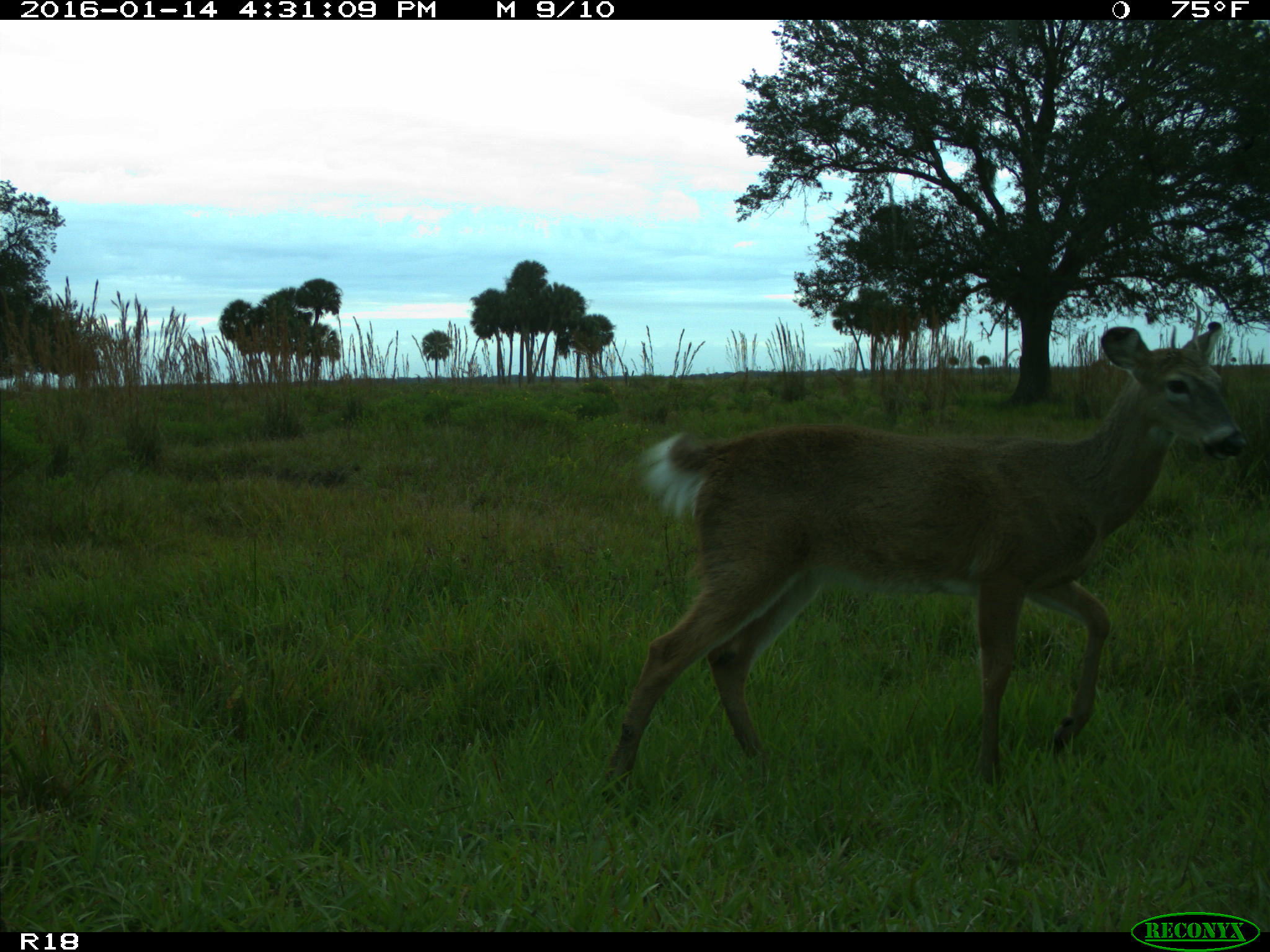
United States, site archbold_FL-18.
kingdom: Animalia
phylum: Chordata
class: Mammalia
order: Artiodactyla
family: Cervidae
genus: Odocoileus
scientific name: Odocoileus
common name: deer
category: unidentified deer